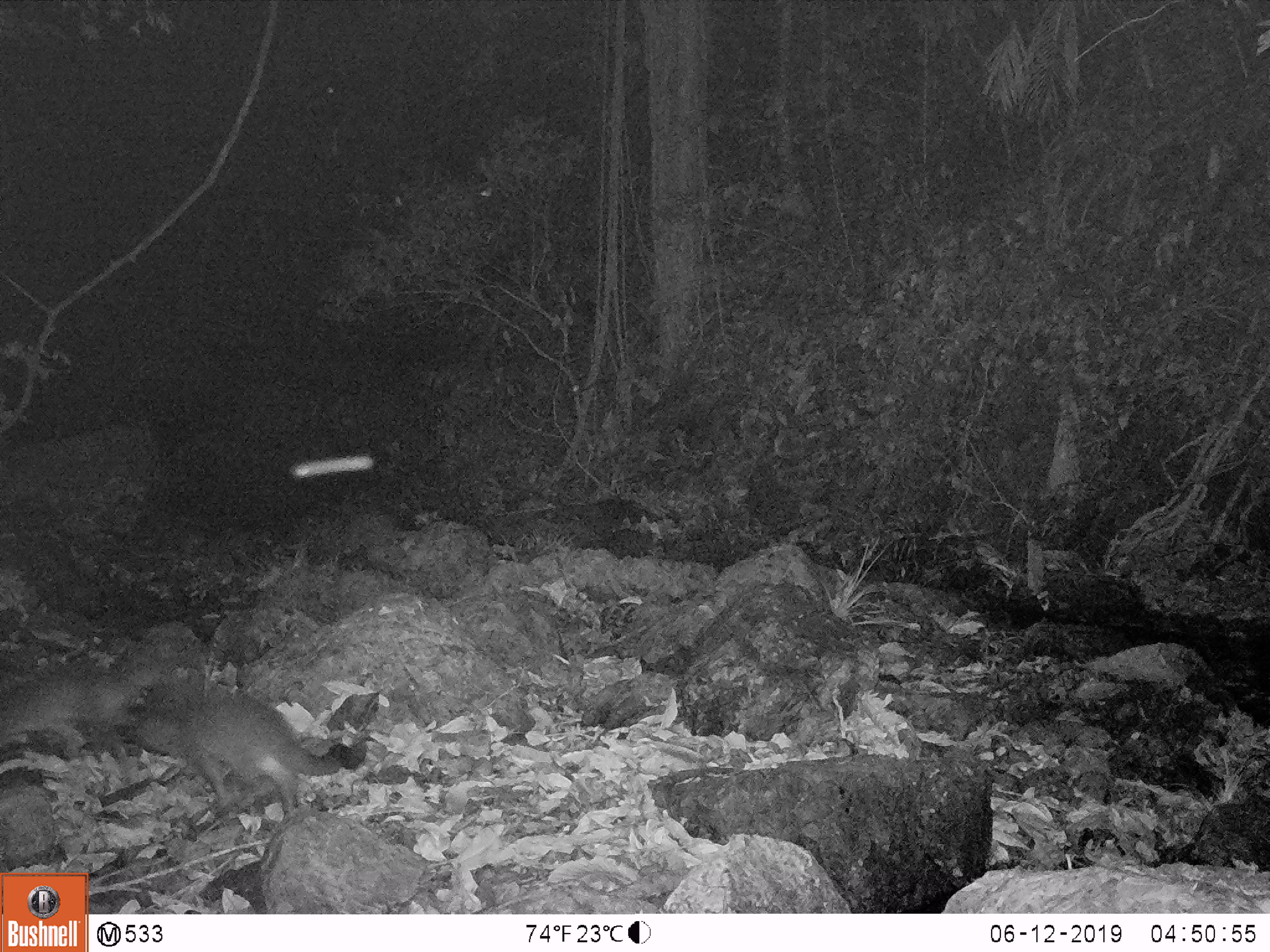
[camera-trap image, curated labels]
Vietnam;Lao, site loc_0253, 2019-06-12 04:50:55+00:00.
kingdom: Animalia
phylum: Chordata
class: Mammalia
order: Carnivora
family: Viverridae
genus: Paguma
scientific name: Paguma larvata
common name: masked palm civet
Masked palm civet (Paguma larvata). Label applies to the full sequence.